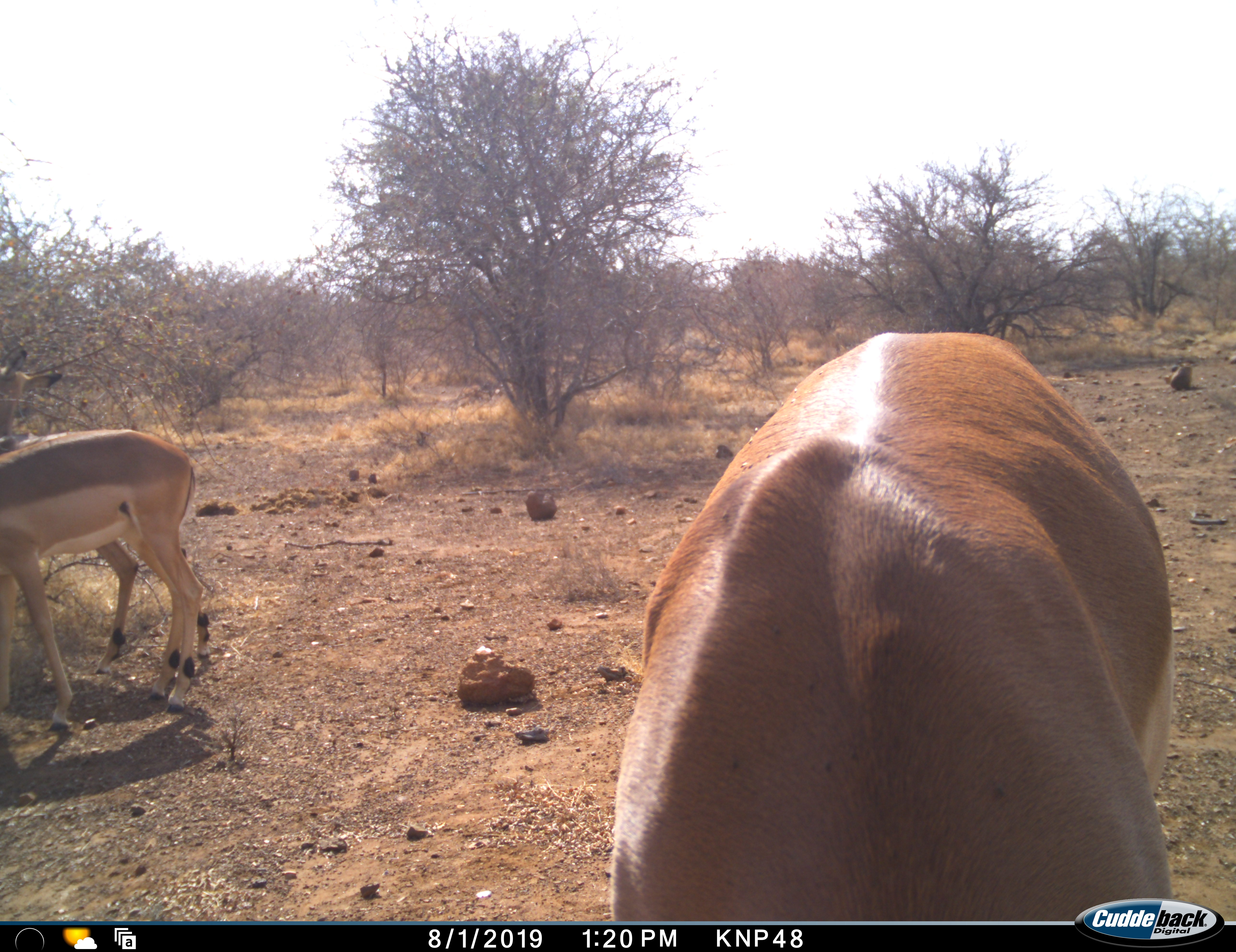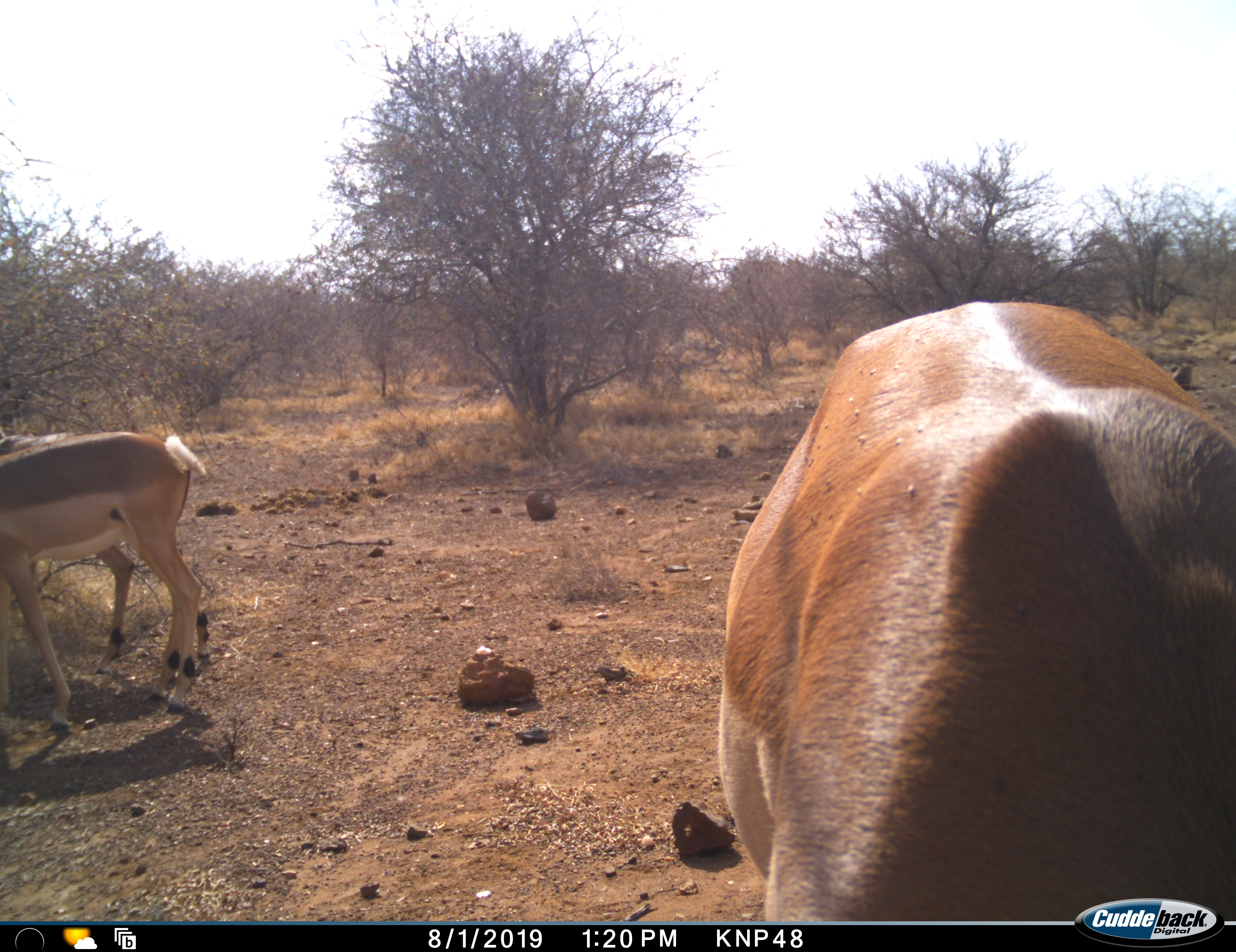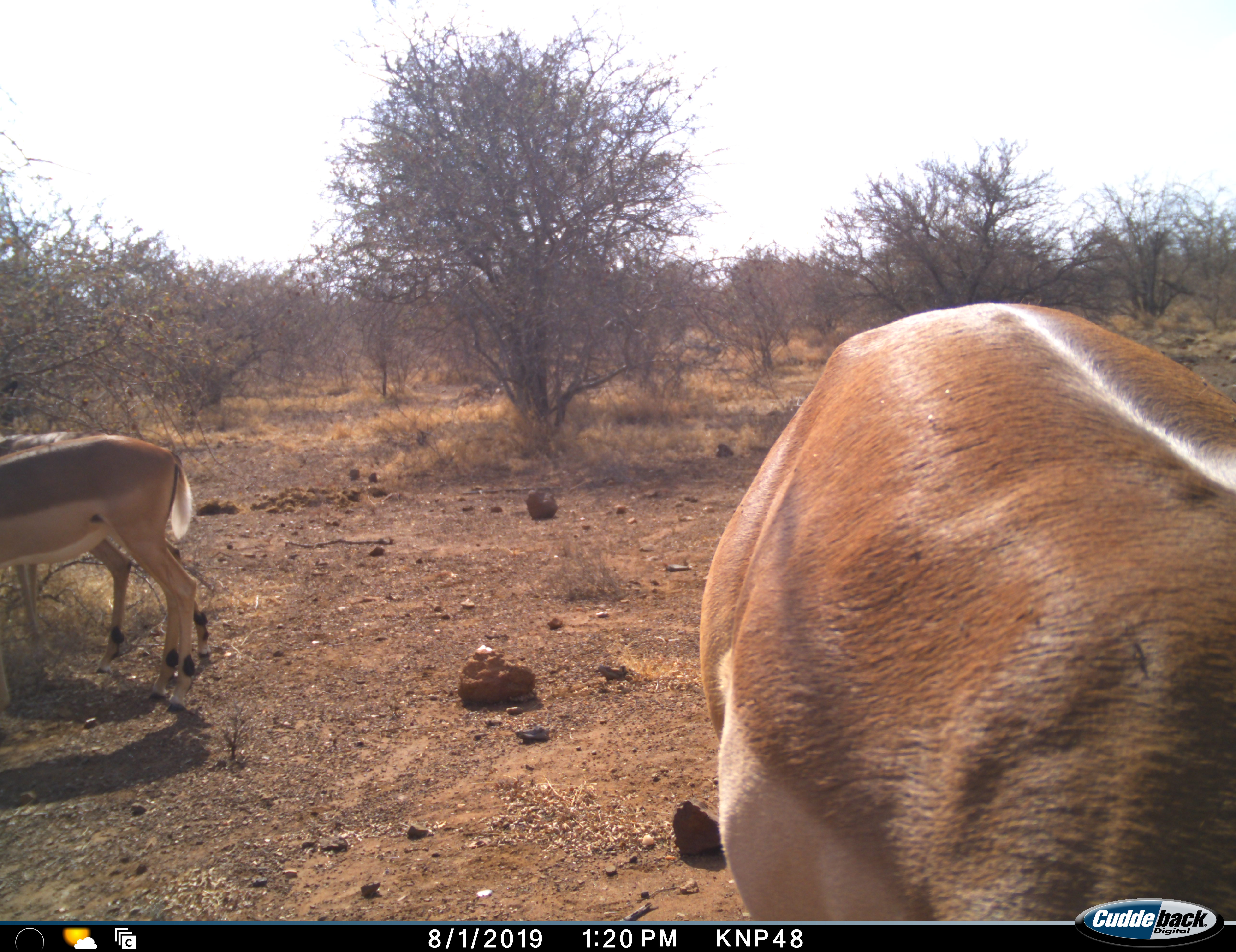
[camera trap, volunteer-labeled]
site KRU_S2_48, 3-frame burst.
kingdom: Animalia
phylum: Chordata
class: Mammalia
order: Artiodactyla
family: Bovidae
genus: Aepyceros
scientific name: Aepyceros melampus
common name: impala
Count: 3.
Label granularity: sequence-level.